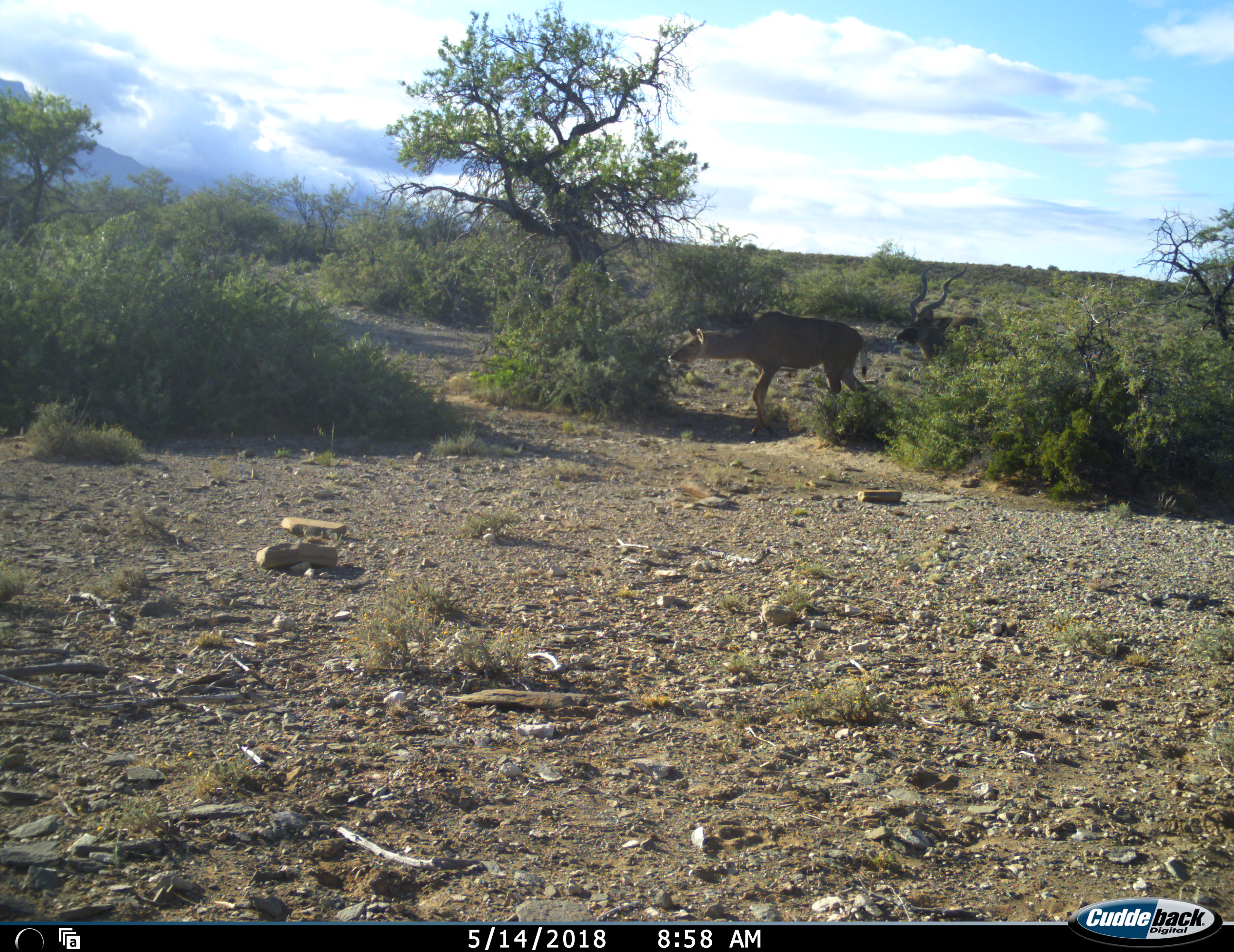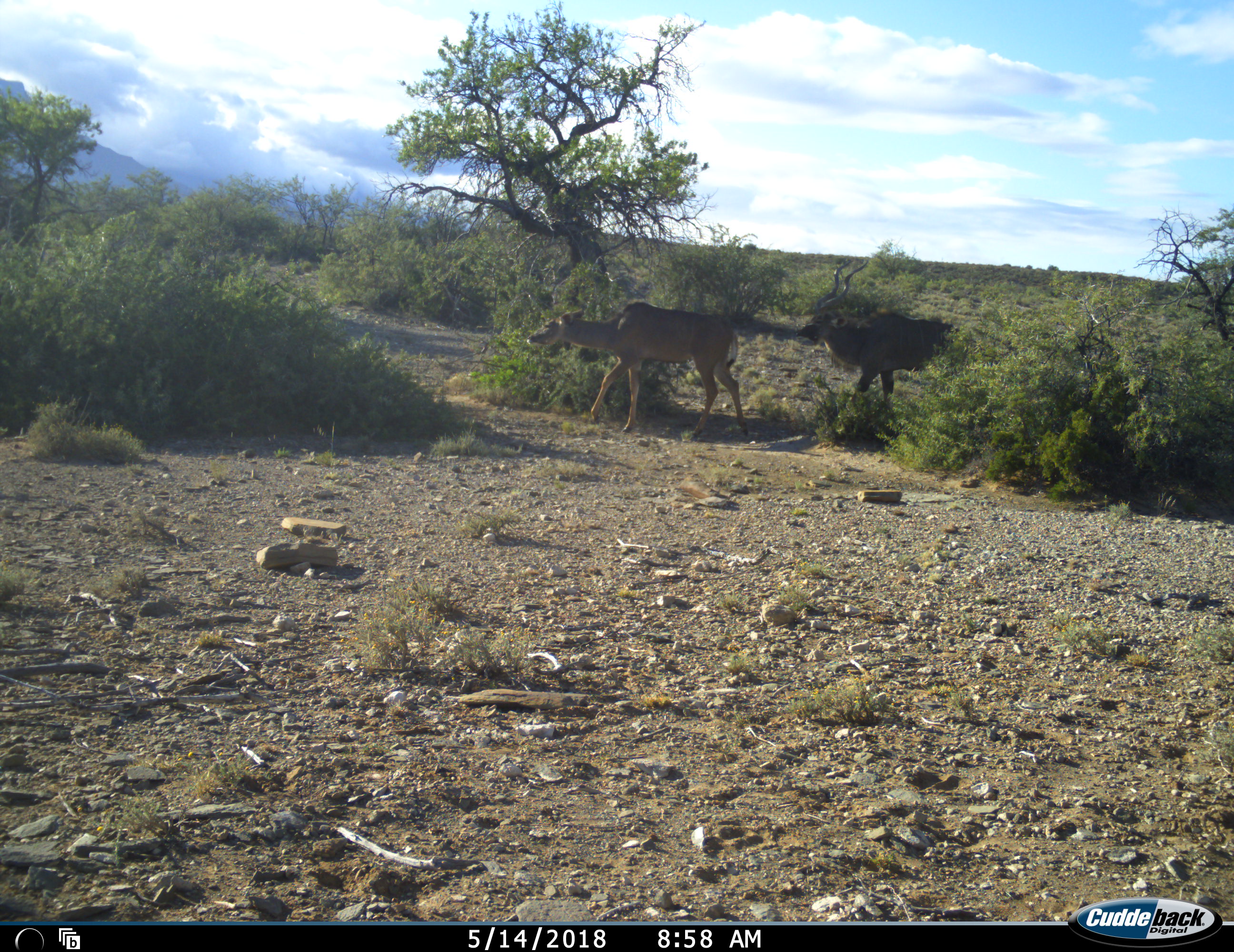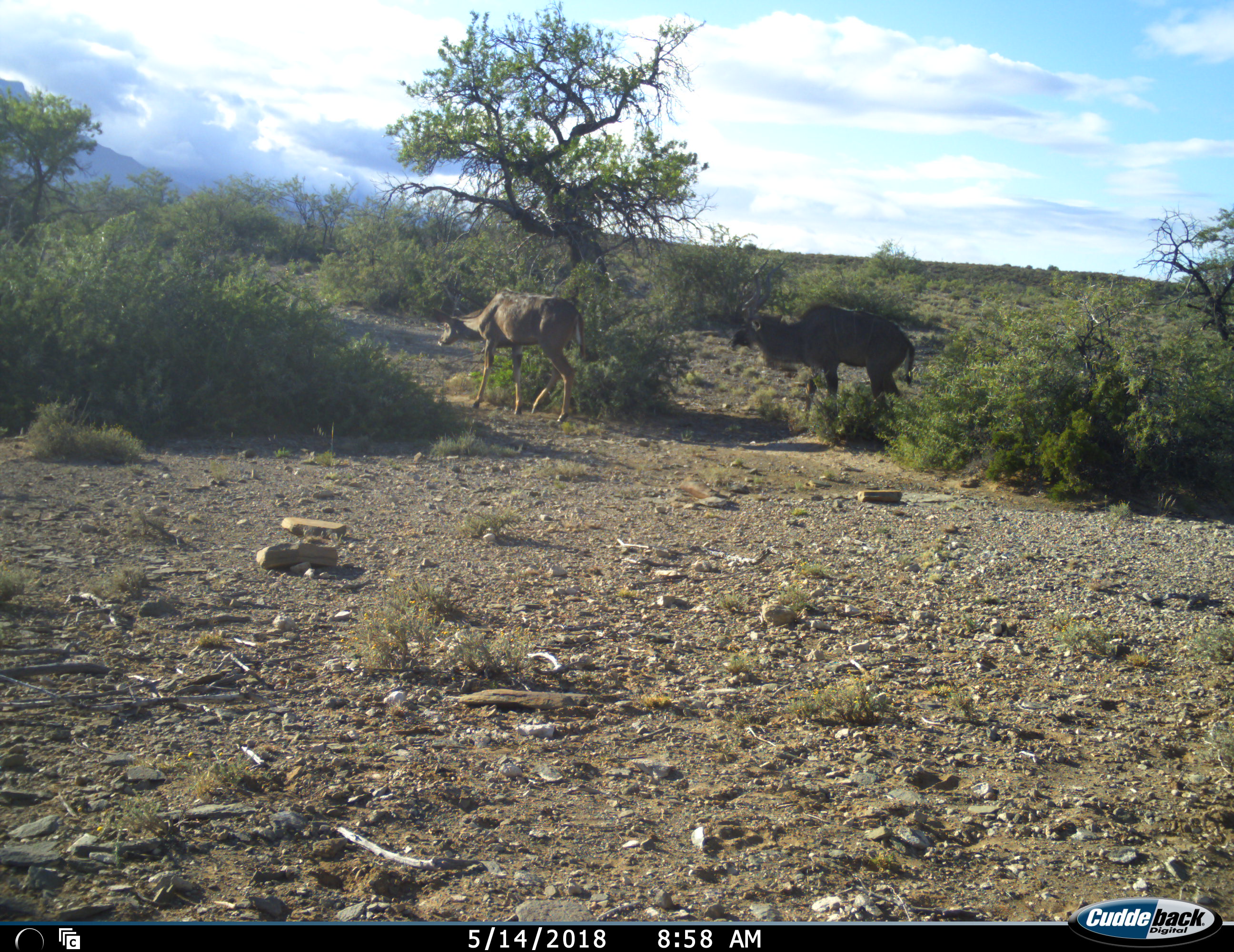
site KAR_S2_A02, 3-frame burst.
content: unidentified animal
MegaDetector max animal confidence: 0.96